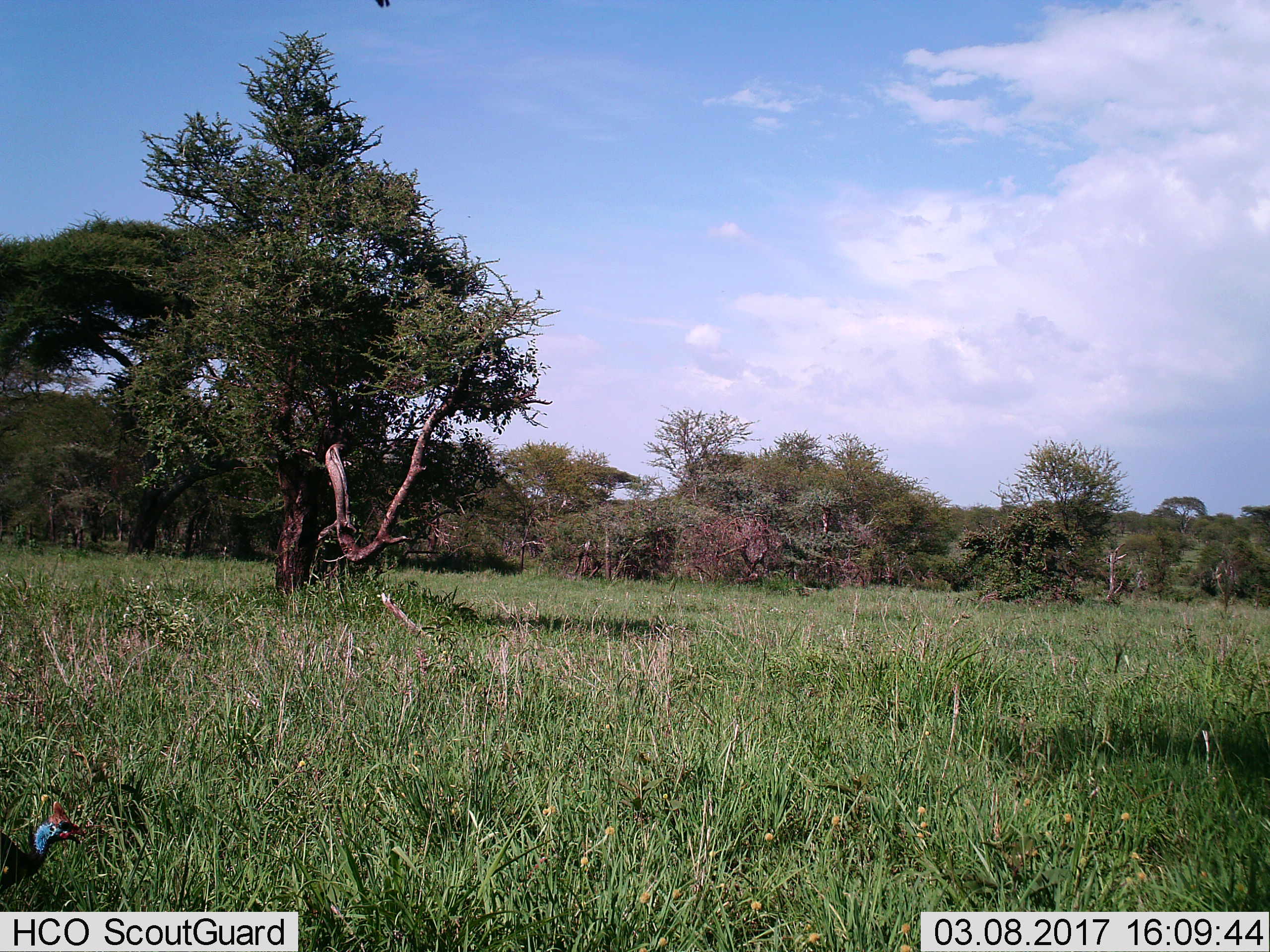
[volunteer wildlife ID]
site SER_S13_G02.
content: unidentified animal